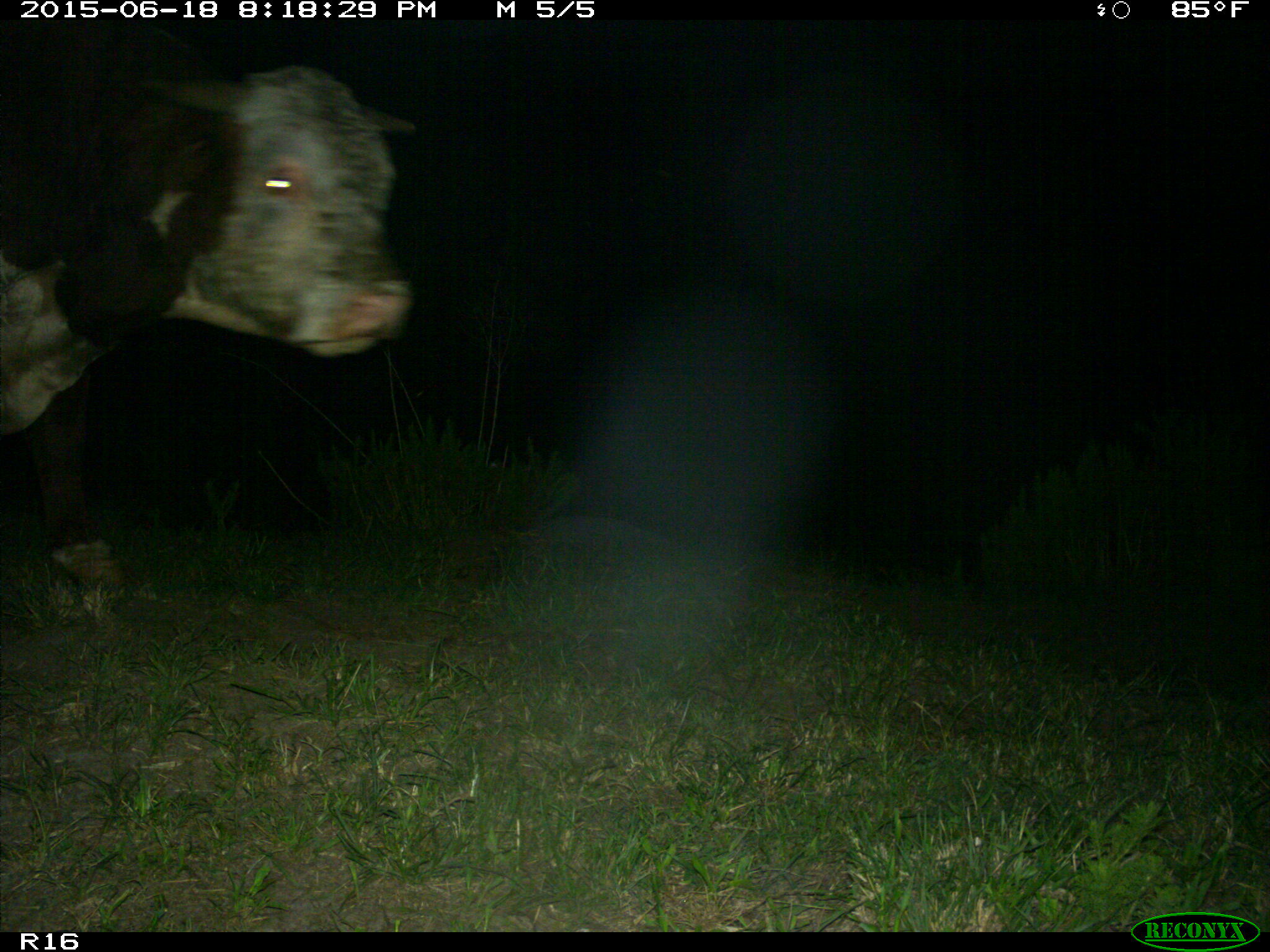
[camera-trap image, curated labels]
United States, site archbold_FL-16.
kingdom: Animalia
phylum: Chordata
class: Mammalia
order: Artiodactyla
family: Bovidae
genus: Bos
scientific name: Bos taurus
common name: domestic cow